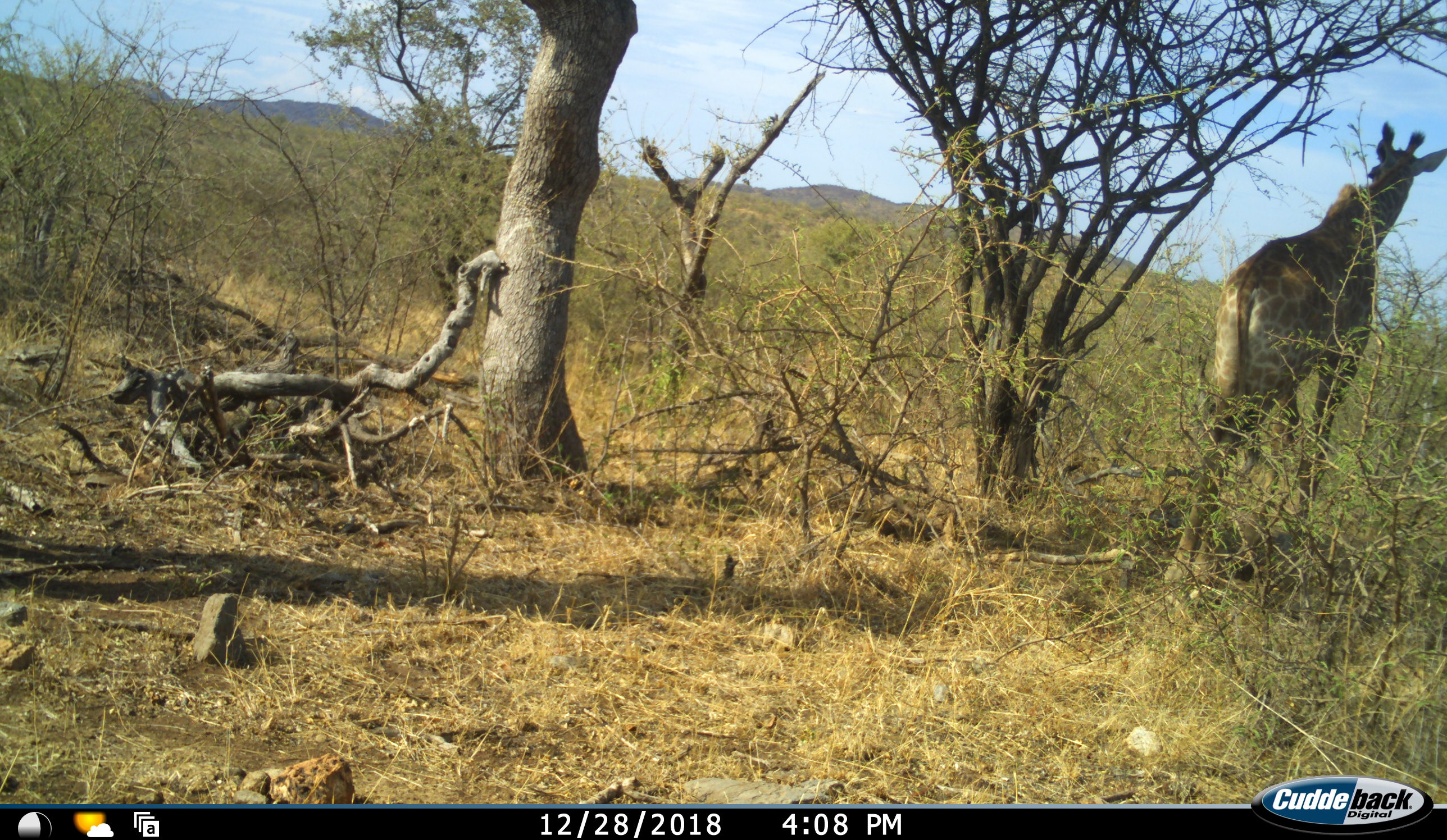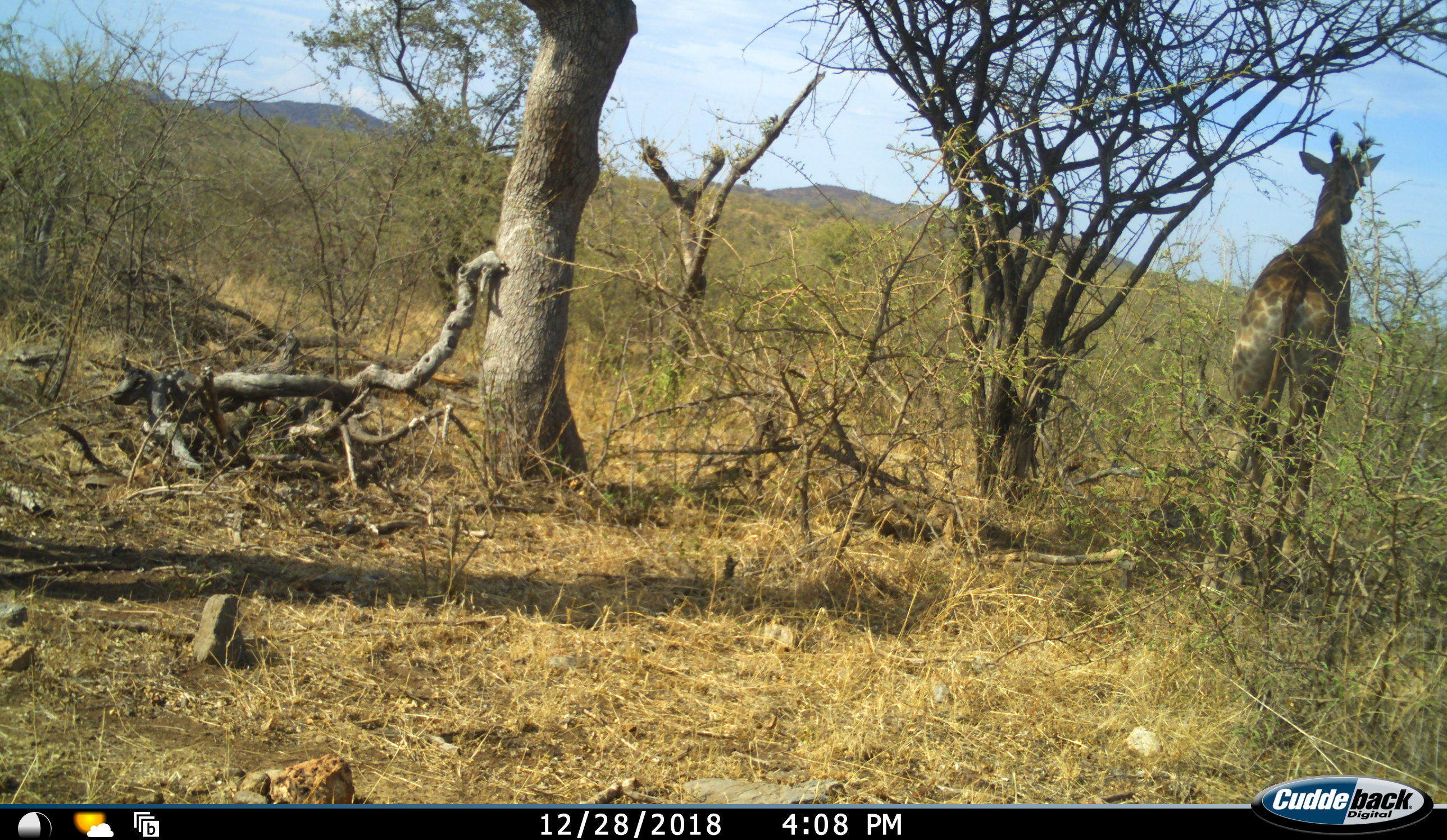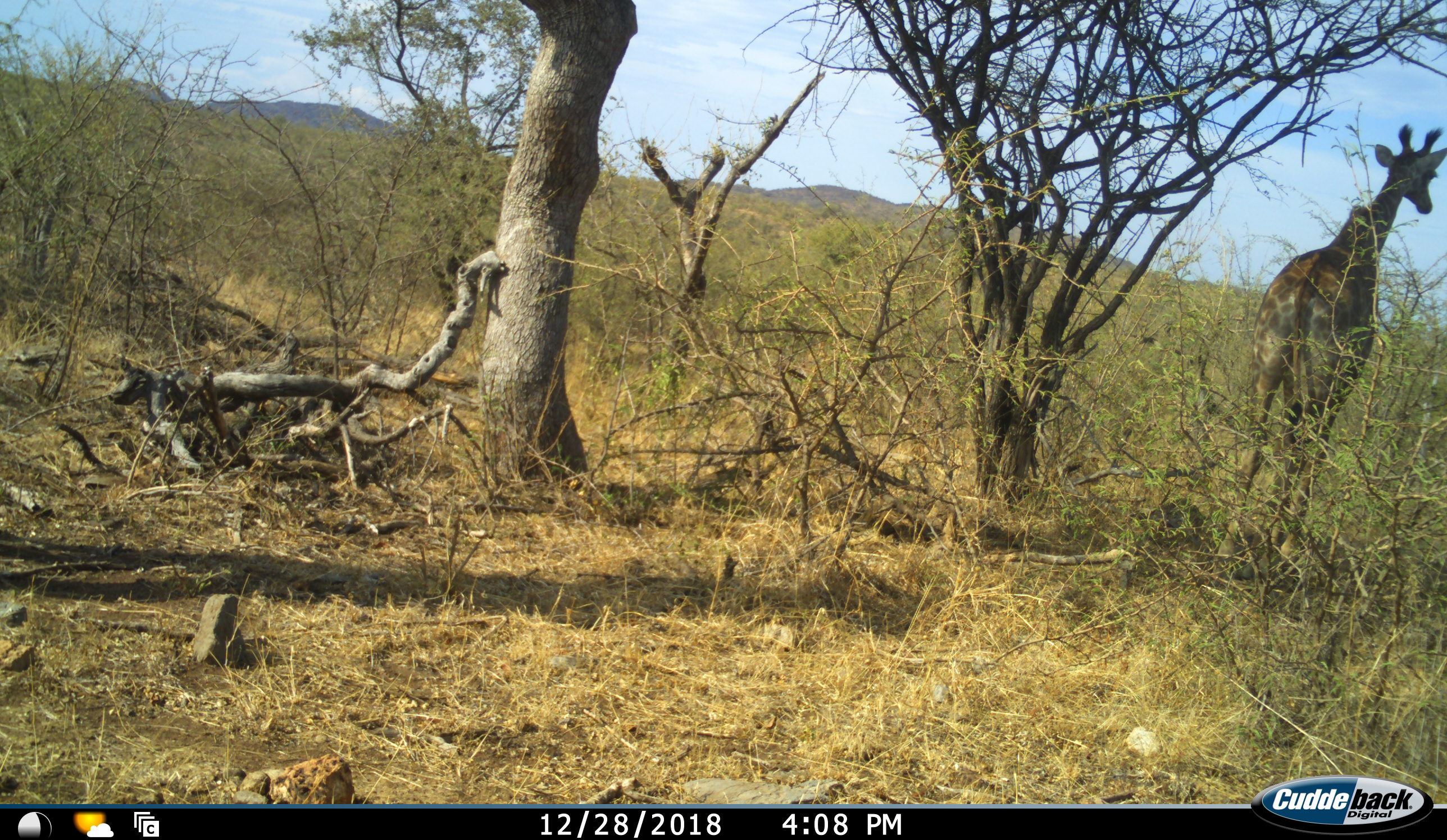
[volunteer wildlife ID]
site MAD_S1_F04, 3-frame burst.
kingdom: Animalia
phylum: Chordata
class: Mammalia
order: Artiodactyla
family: Giraffidae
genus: Giraffa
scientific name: Giraffa camelopardalis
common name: giraffe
Giraffe (Giraffa camelopardalis), count 1. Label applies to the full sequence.